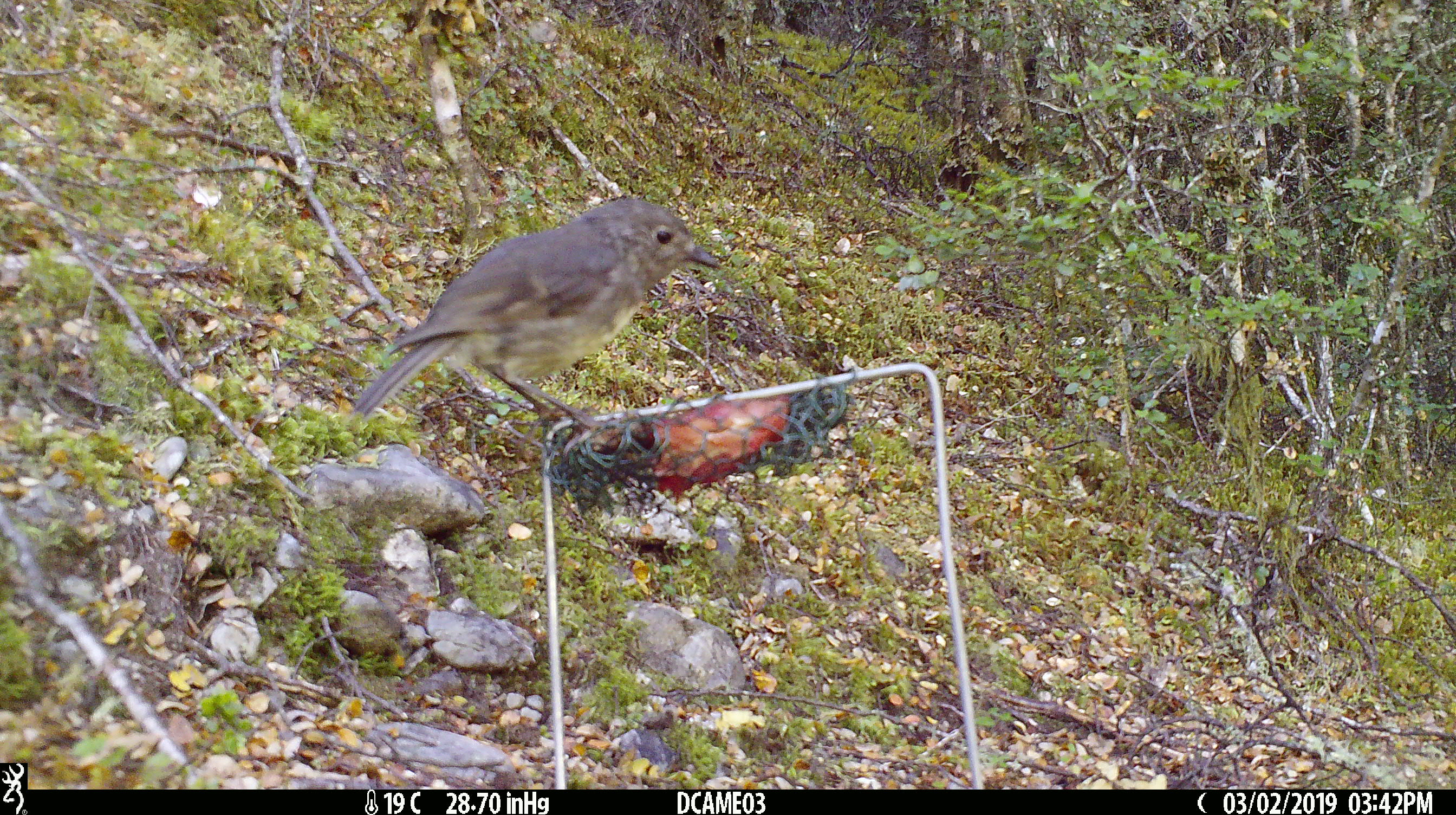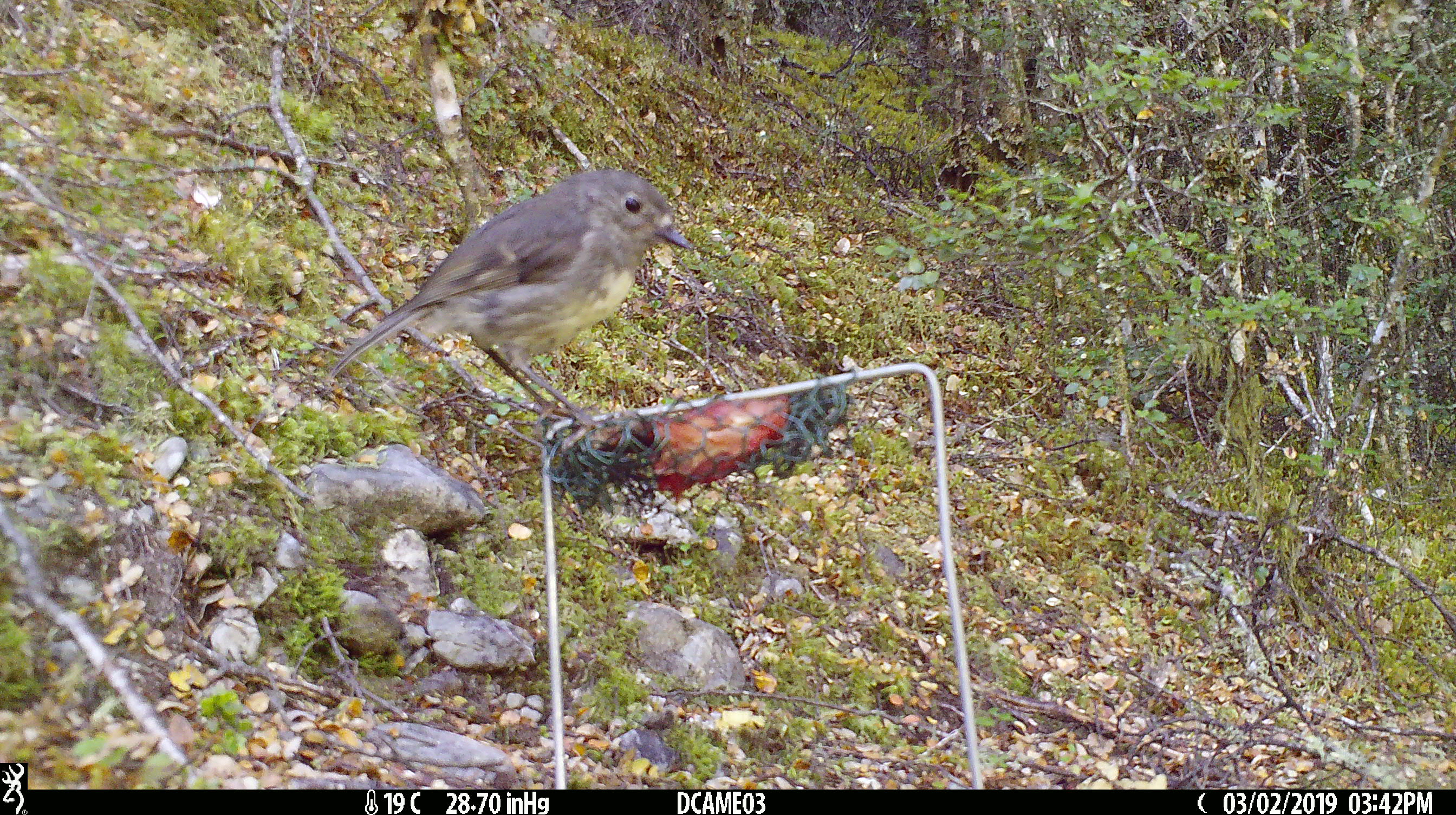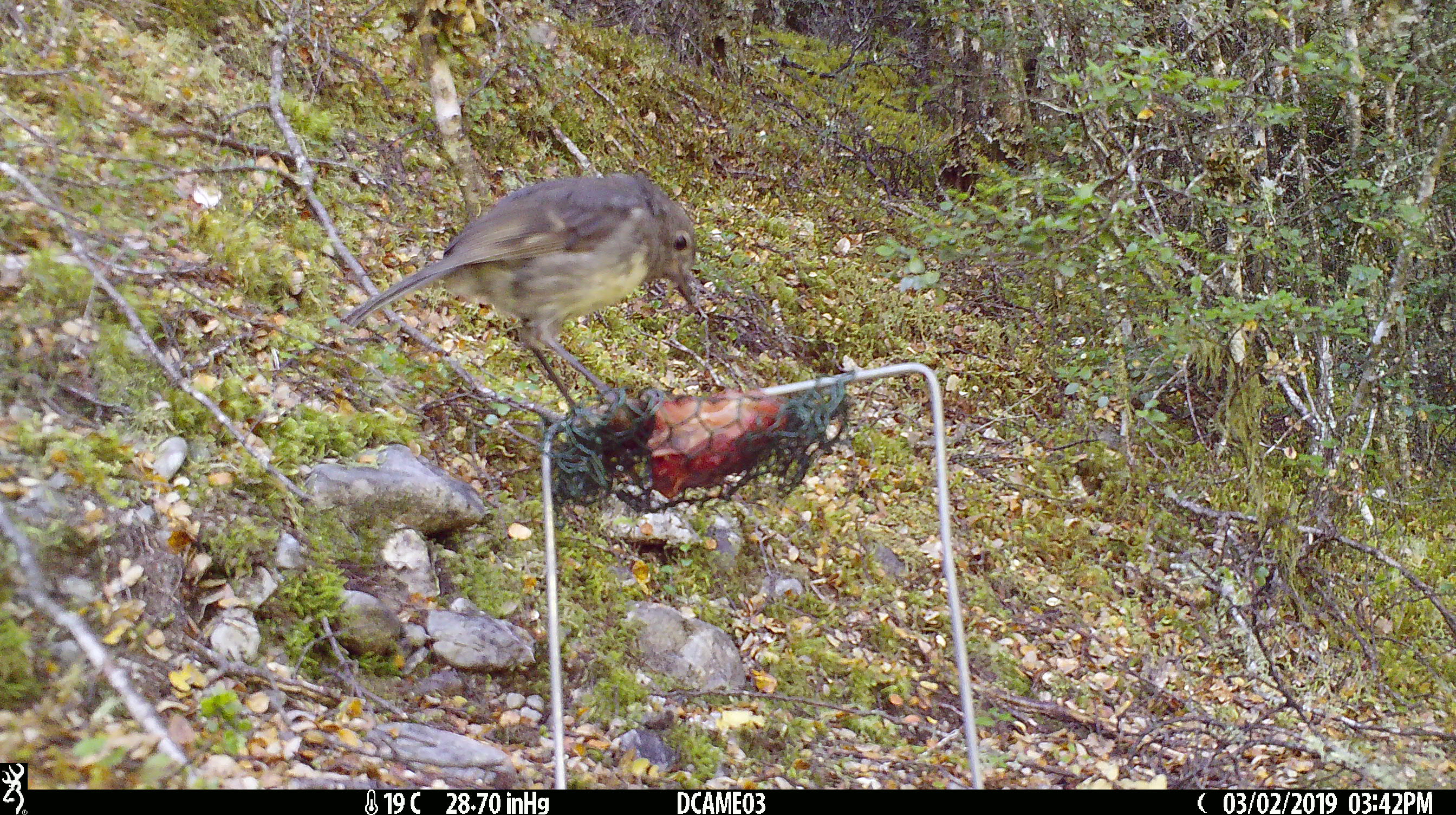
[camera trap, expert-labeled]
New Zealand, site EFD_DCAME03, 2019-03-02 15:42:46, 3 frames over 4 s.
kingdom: Animalia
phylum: Chordata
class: Aves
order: Passeriformes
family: Petroicidae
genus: Petroica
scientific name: Petroica australis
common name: new zealand robin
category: robin